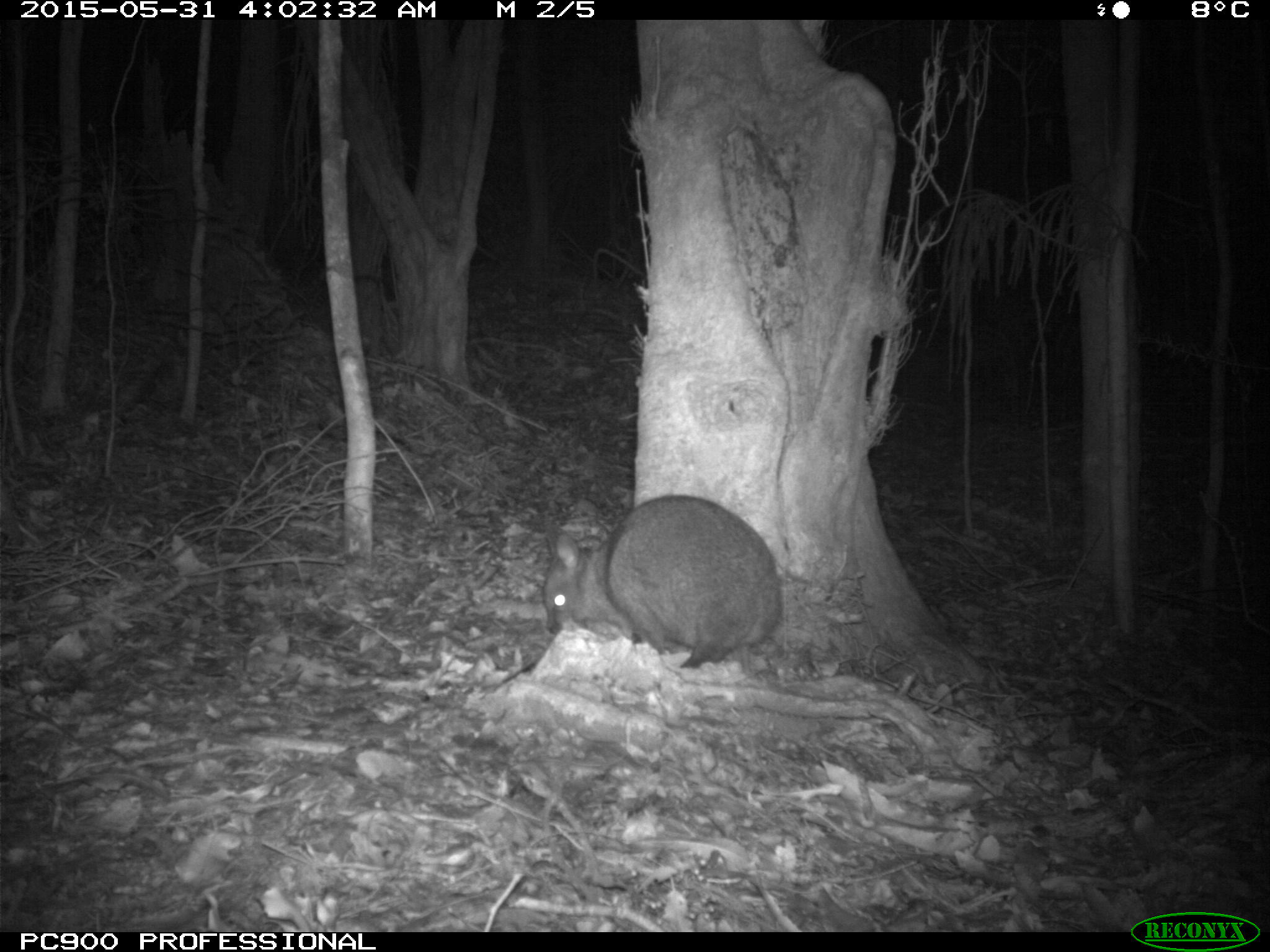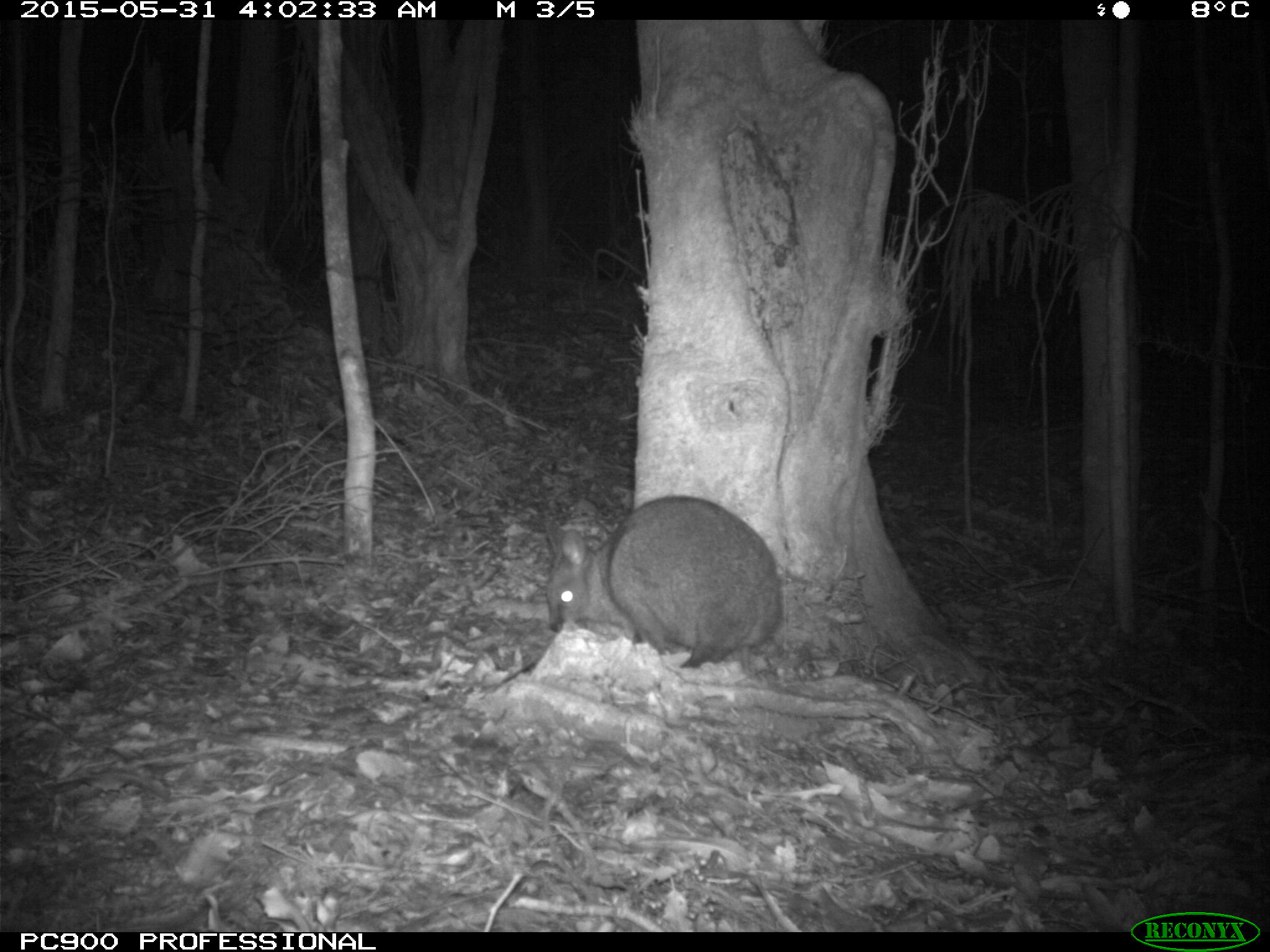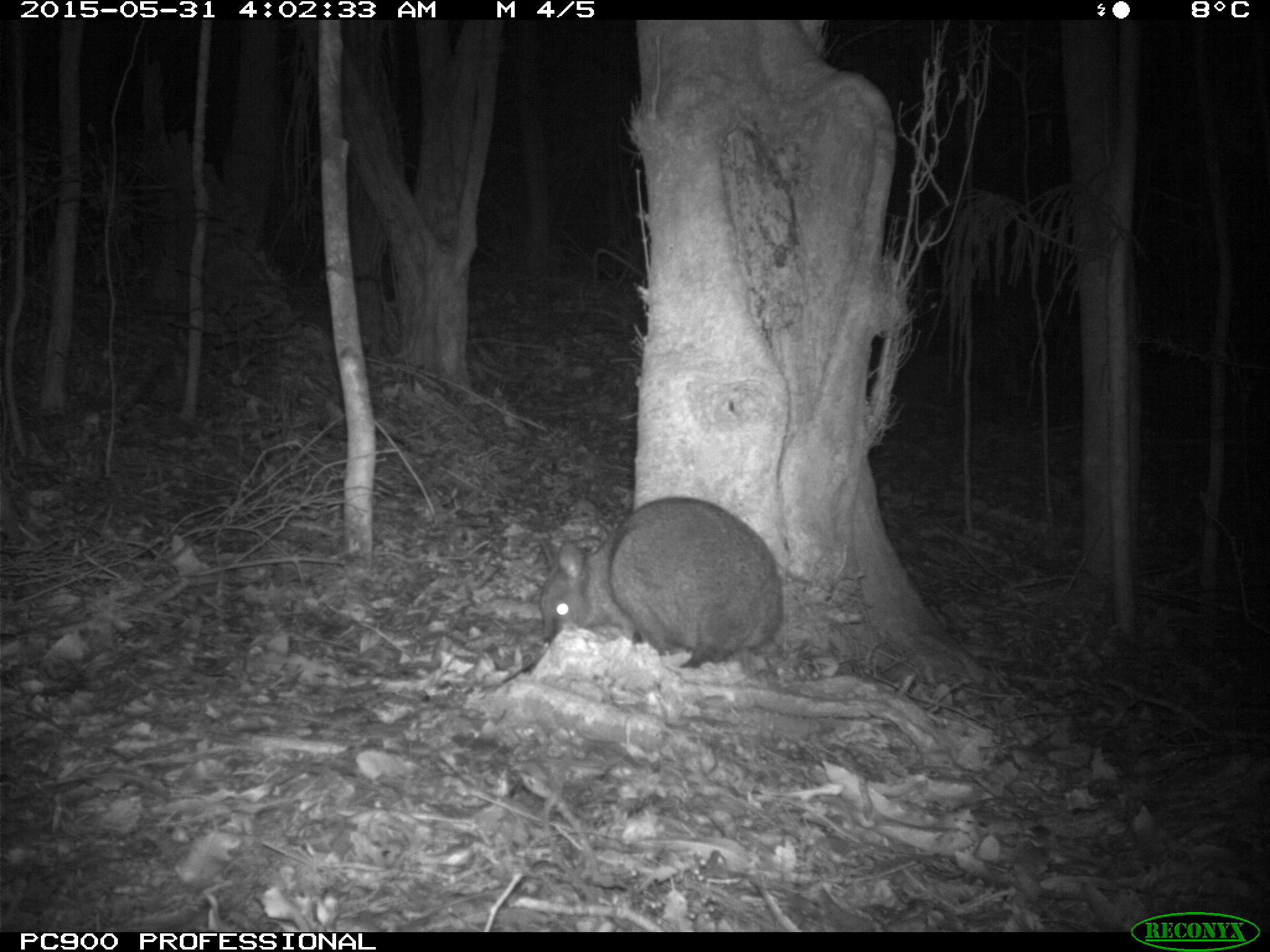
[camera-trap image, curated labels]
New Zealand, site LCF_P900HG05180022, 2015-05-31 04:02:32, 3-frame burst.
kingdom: Animalia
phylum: Chordata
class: Mammalia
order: Diprotodontia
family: Macropodidae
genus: Notamacropus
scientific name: Notamacropus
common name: wallaby